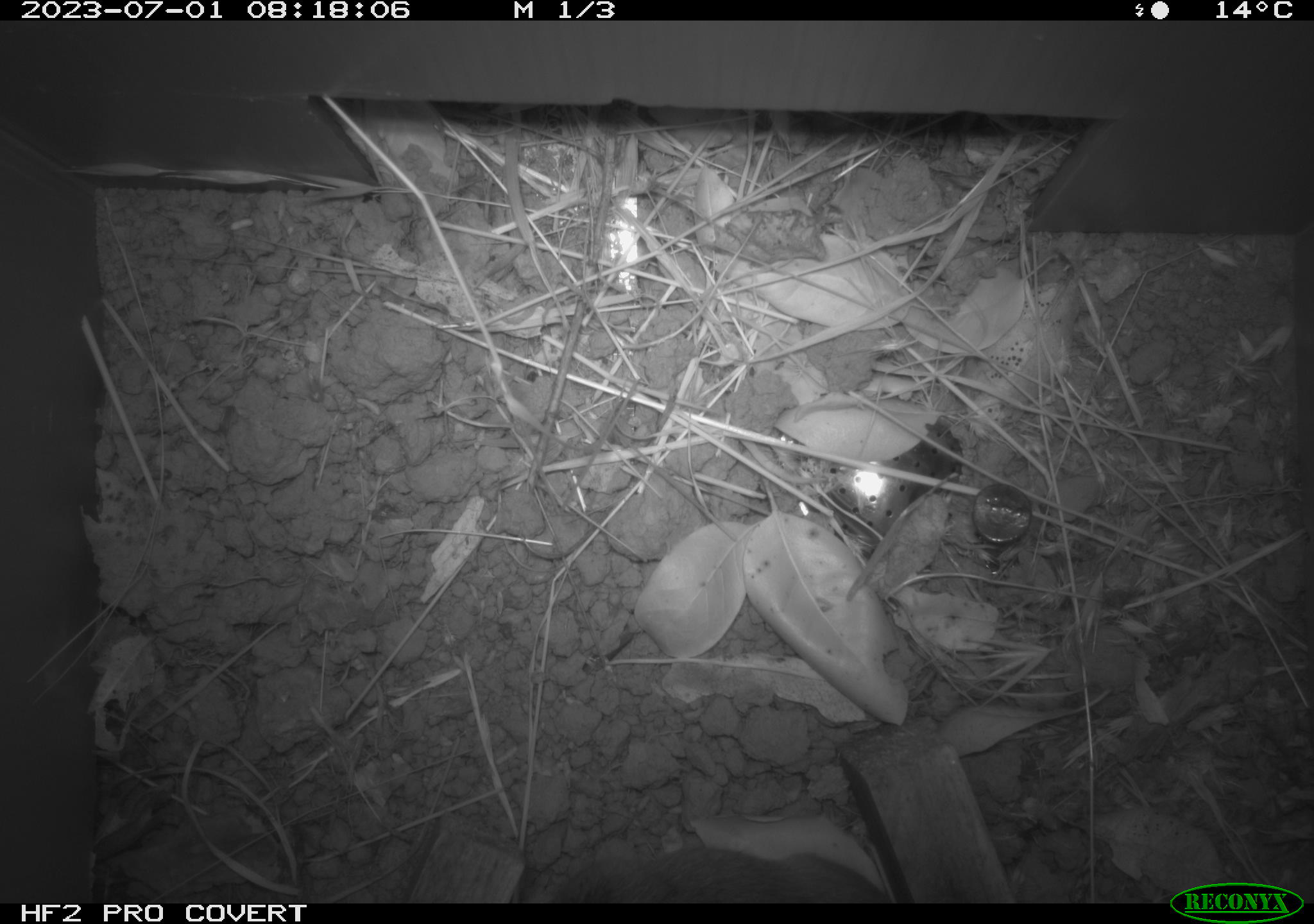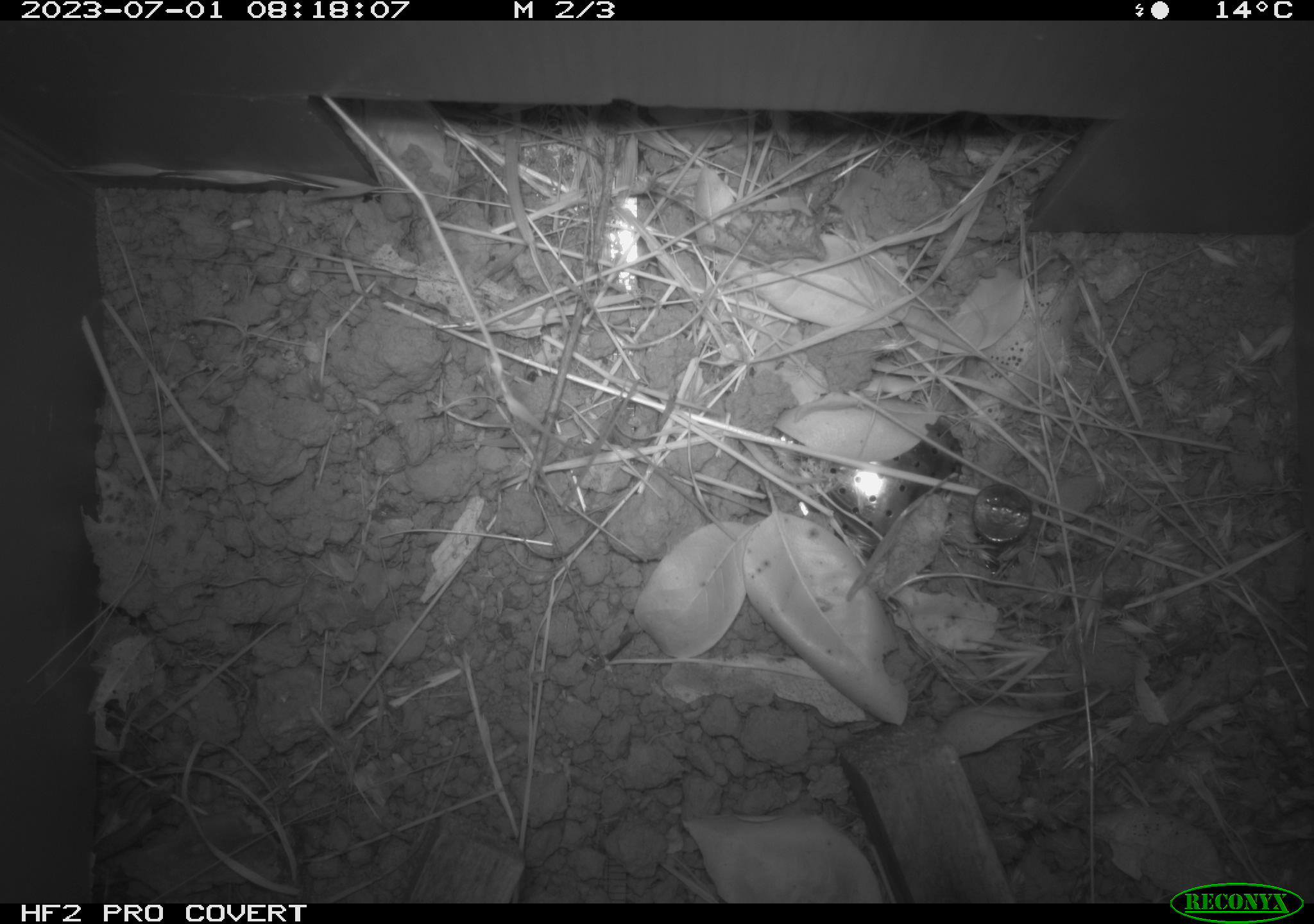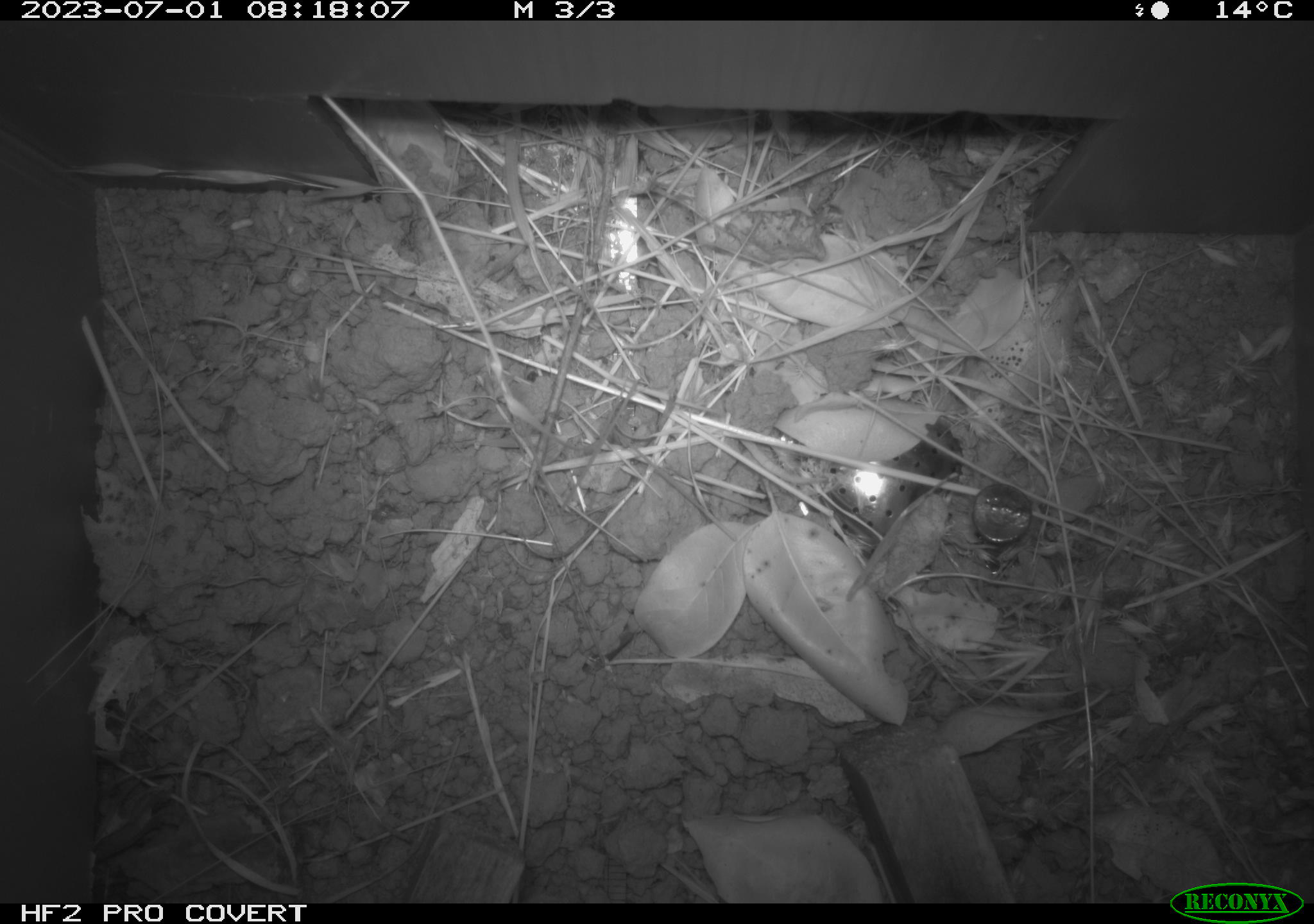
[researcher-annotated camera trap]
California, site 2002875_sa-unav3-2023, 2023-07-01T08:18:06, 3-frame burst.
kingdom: Animalia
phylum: Chordata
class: Mammalia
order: Rodentia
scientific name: Rodentia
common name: mouse species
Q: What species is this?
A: Mouse species (Rodentia).